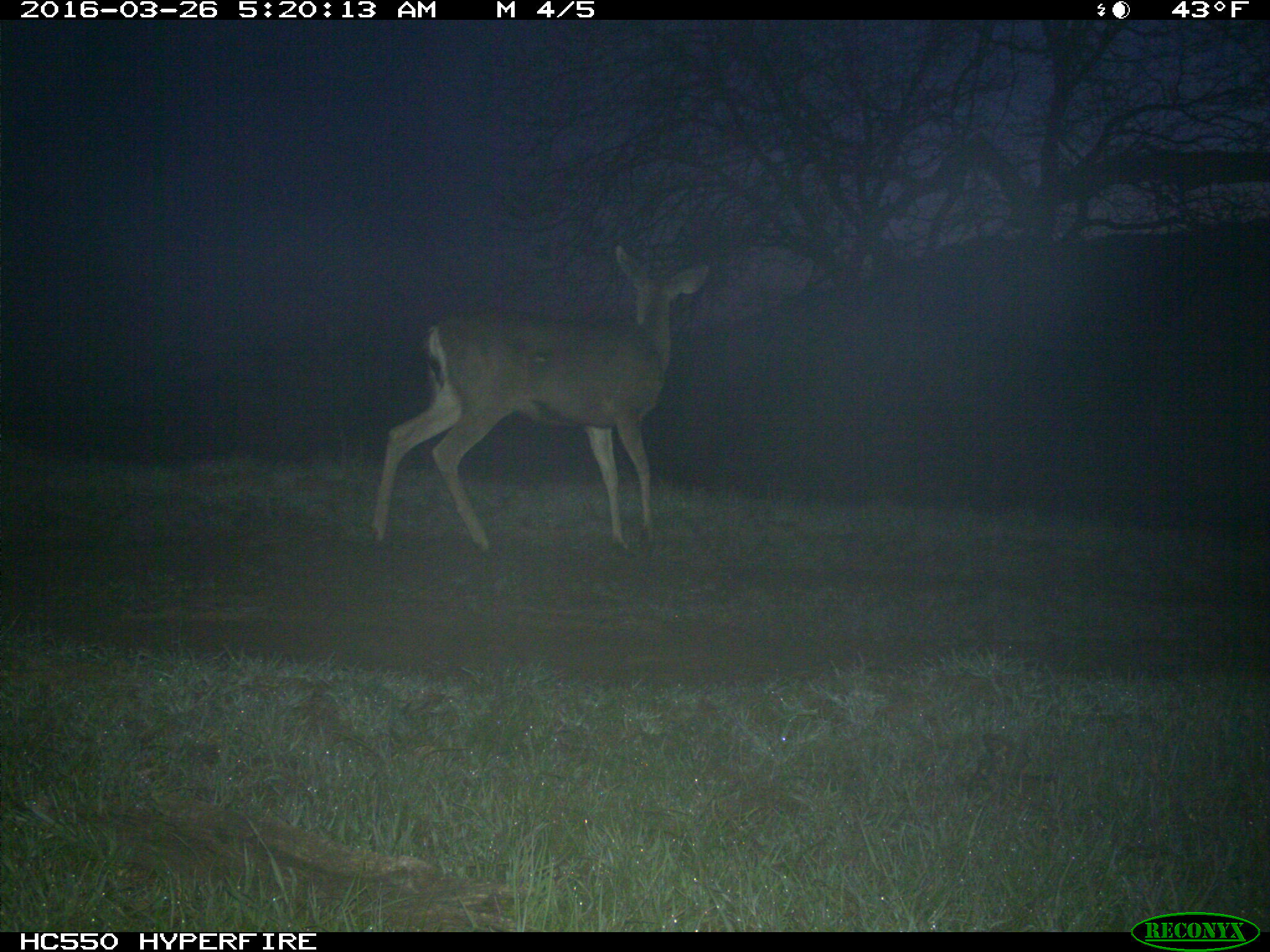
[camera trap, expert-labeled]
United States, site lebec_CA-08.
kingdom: Animalia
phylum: Chordata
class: Mammalia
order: Artiodactyla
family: Cervidae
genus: Odocoileus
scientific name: Odocoileus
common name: deer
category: unidentified deer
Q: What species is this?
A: Unidentified deer (deer) (Odocoileus).